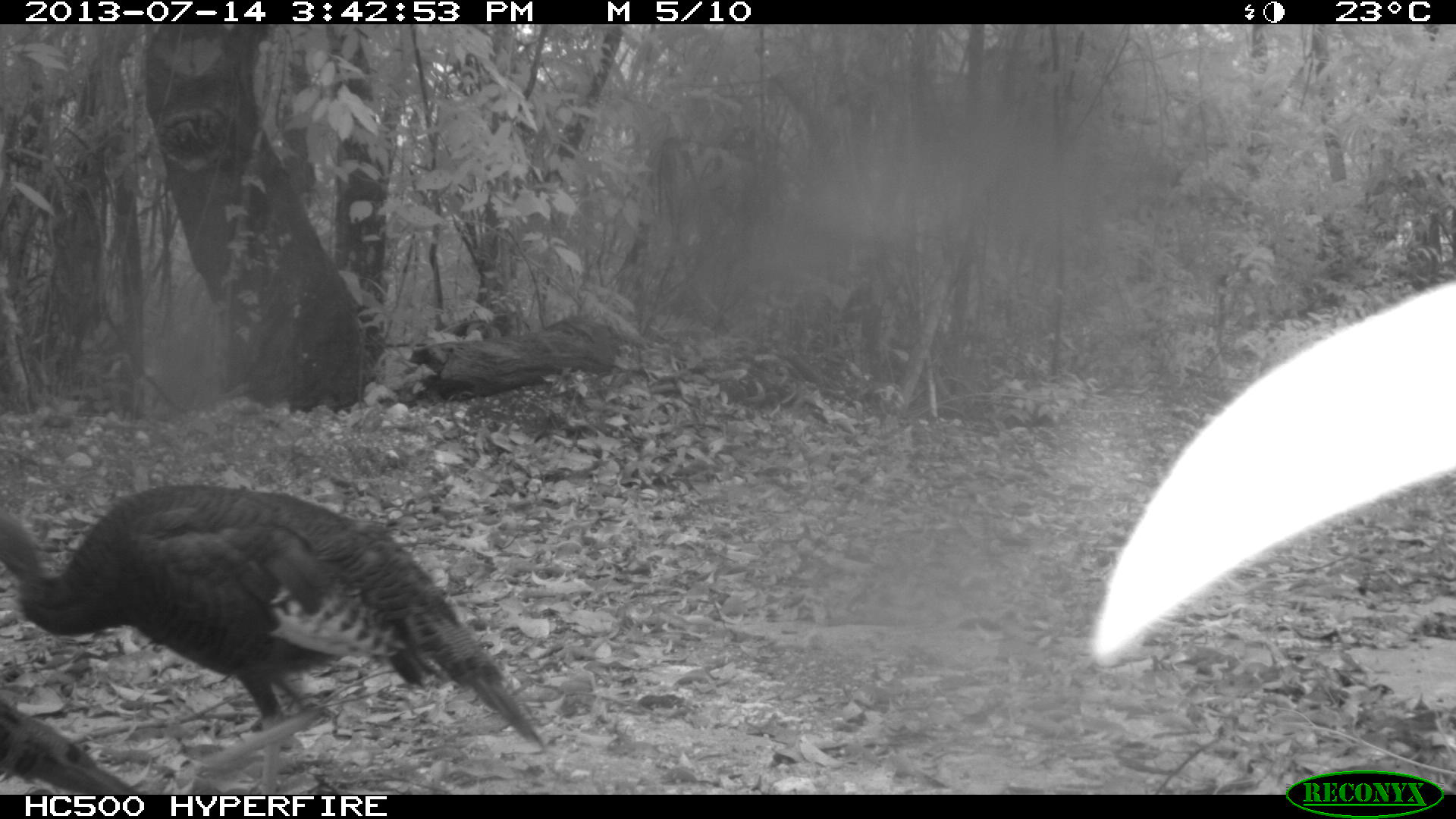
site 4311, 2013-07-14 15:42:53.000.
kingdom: Animalia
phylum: Chordata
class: Aves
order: Galliformes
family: Phasianidae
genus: Meleagris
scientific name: Meleagris ocellata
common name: ocellated turkey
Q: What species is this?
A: Meleagris ocellata (ocellated turkey).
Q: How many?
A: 2.